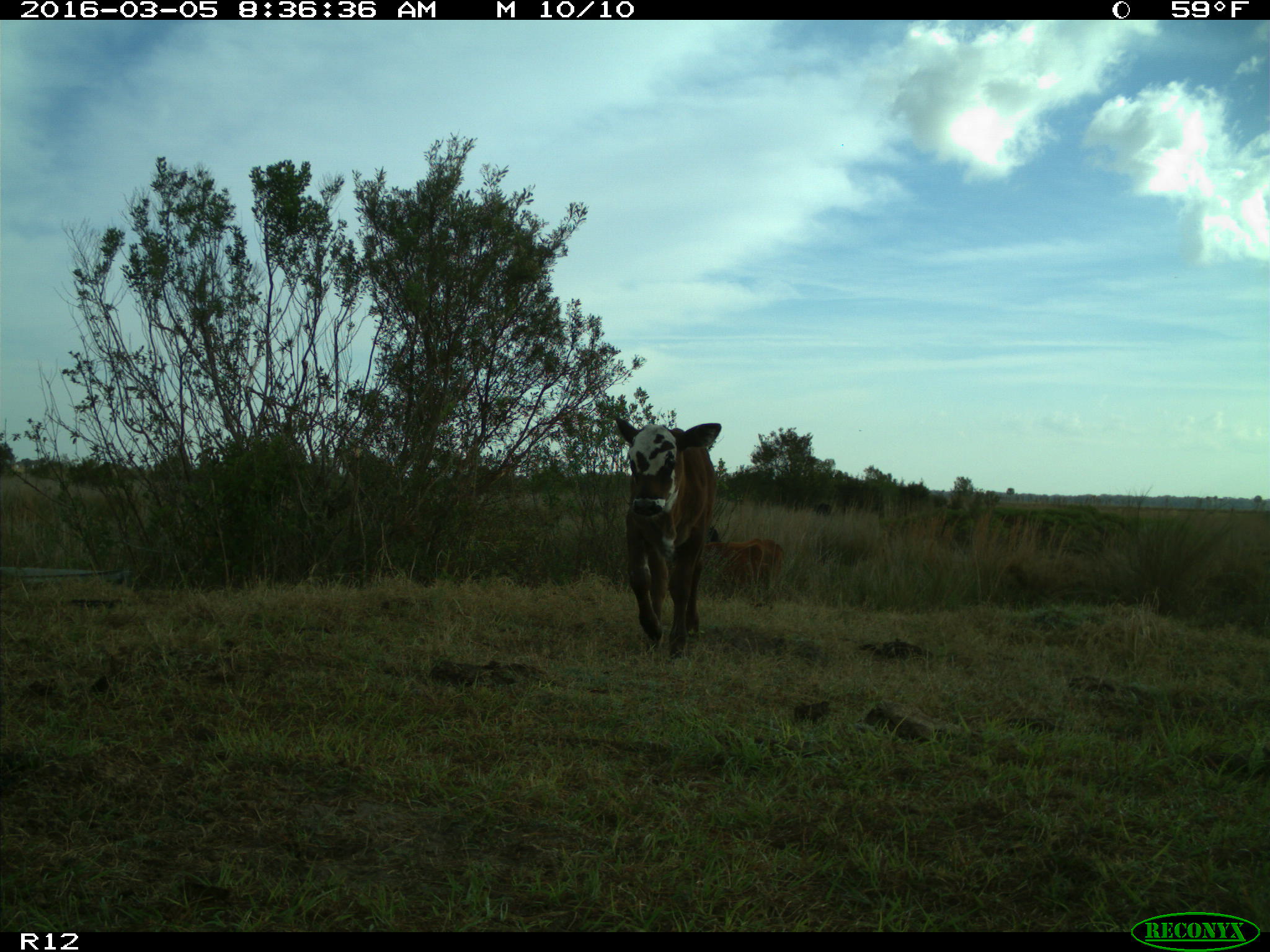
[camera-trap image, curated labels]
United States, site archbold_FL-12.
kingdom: Animalia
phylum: Chordata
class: Mammalia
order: Artiodactyla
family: Bovidae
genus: Bos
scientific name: Bos taurus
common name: domestic cow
Bos taurus (domestic cow).